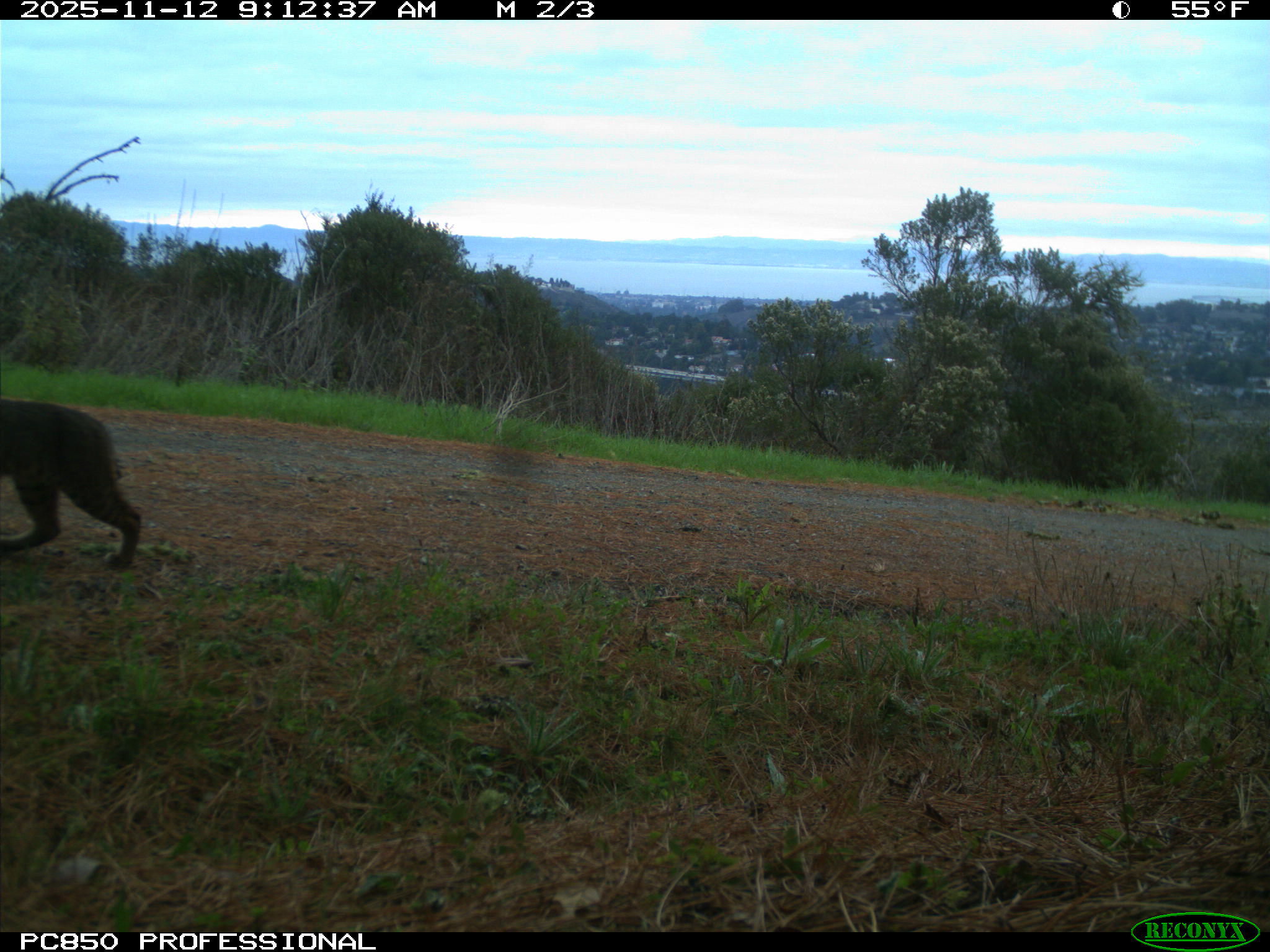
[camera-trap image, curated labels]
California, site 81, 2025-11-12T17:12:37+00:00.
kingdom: Animalia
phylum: Chordata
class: Mammalia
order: Carnivora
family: Felidae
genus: Lynx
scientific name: Lynx rufus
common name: bobcat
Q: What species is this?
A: Bobcat (Lynx rufus).